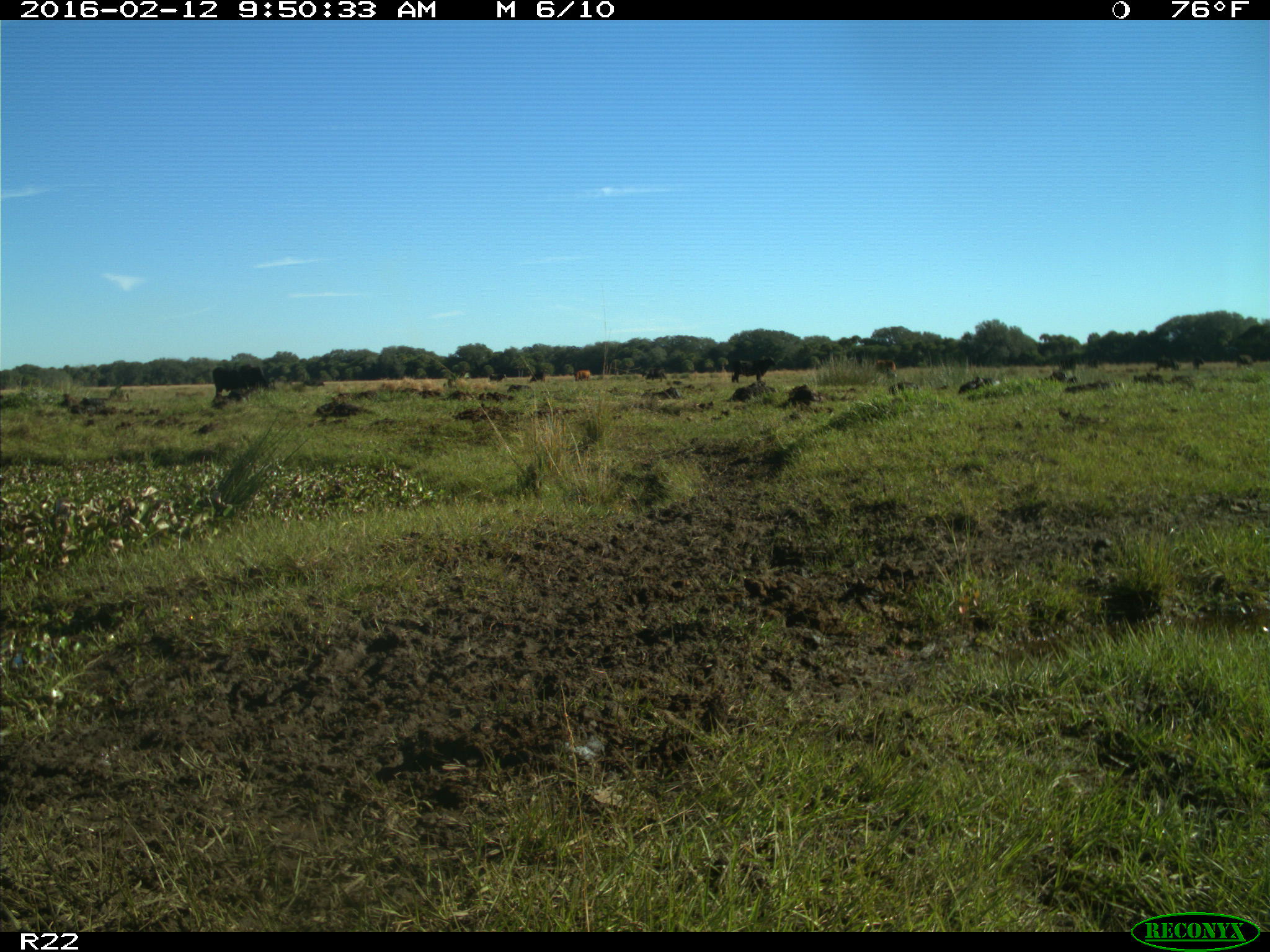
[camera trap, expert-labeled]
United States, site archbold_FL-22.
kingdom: Animalia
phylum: Chordata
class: Mammalia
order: Artiodactyla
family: Bovidae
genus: Bos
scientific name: Bos taurus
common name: domestic cow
Bos taurus (domestic cow).